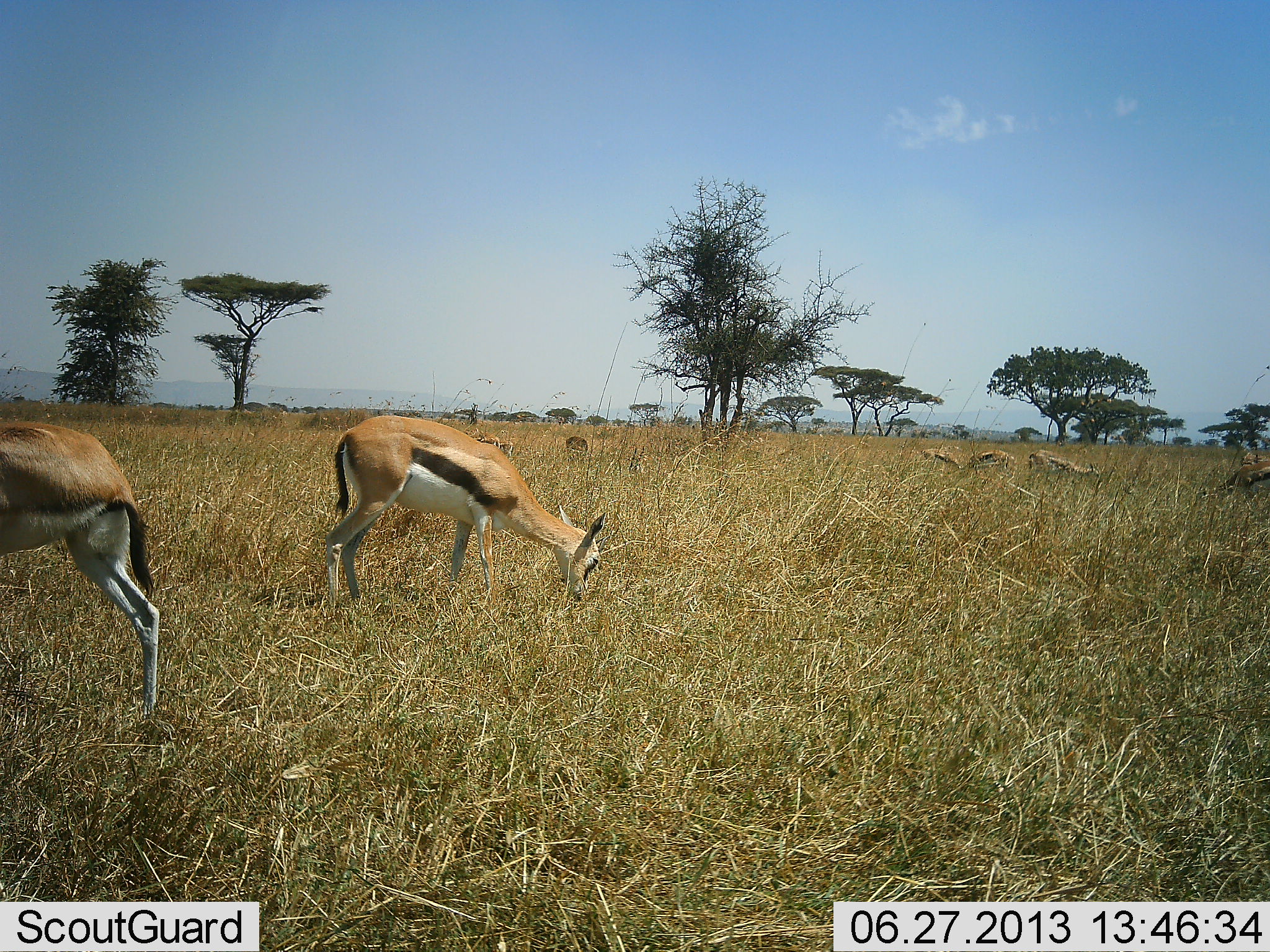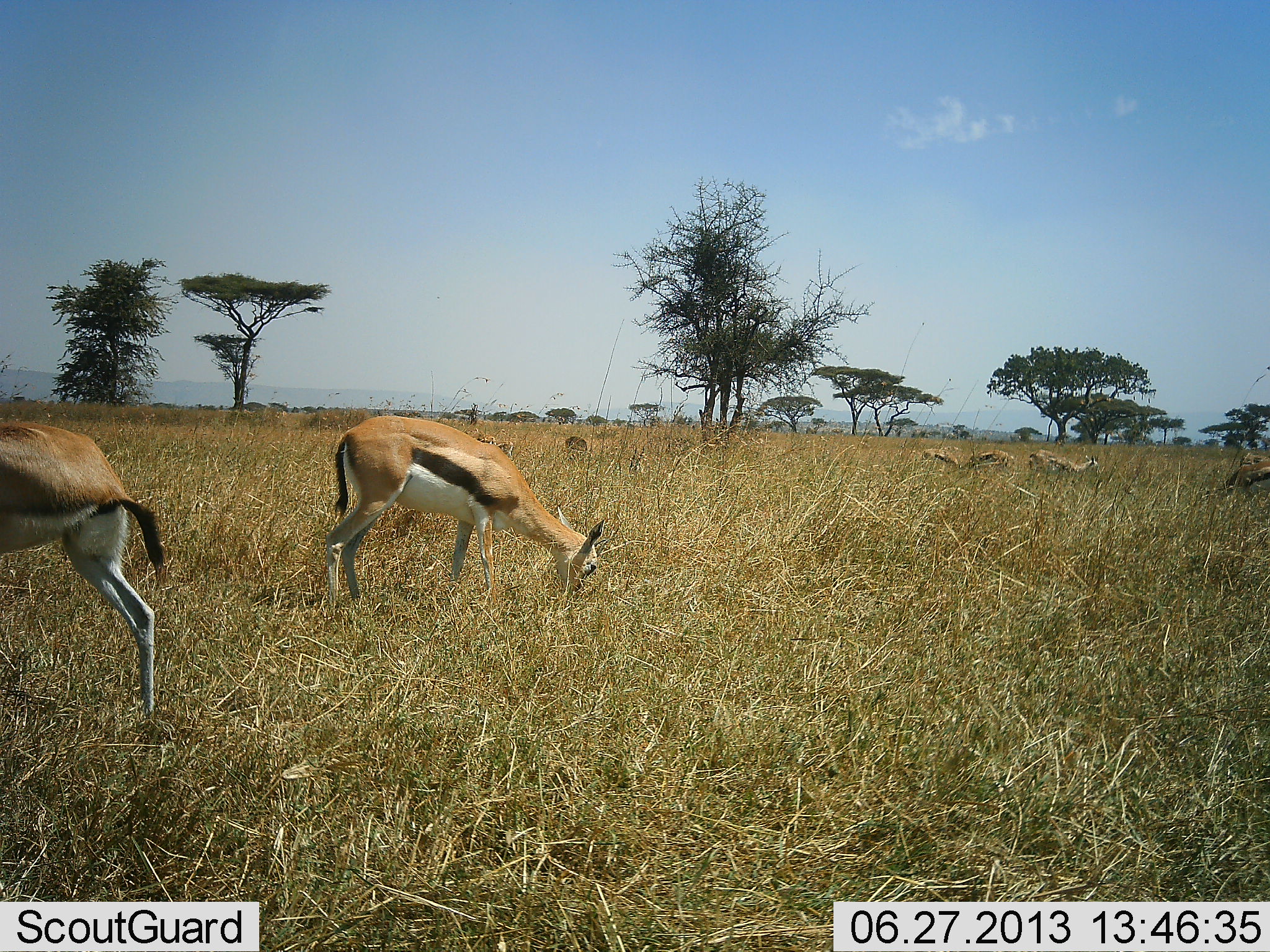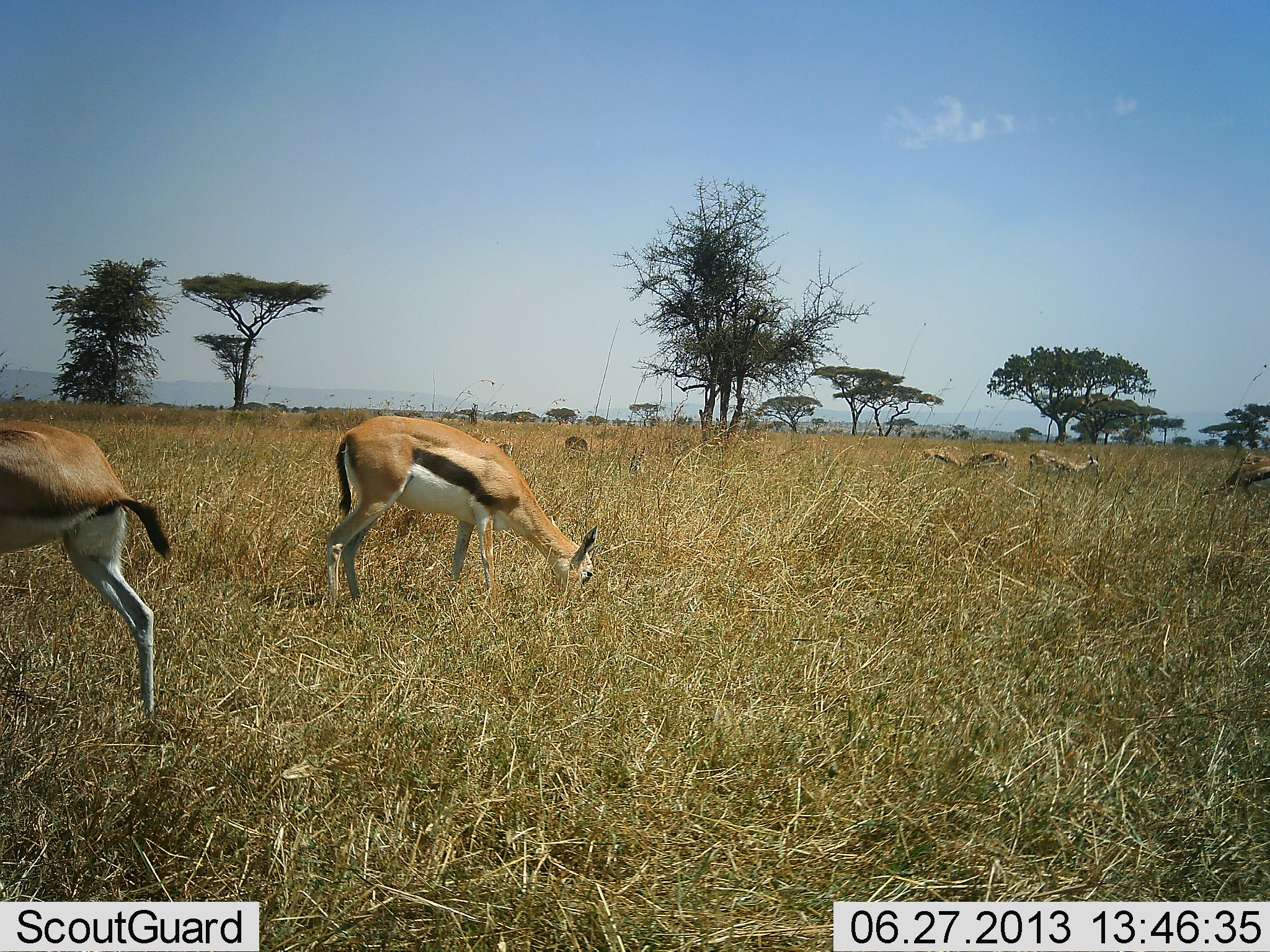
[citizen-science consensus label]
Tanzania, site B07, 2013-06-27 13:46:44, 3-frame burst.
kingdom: Animalia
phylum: Chordata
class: Mammalia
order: Artiodactyla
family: Bovidae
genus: Eudorcas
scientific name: Eudorcas thomsonii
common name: thomson's gazelle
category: gazellethomsons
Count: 6.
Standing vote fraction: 47%.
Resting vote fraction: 0%.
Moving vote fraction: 0%.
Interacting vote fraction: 0%.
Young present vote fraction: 6%.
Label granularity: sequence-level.